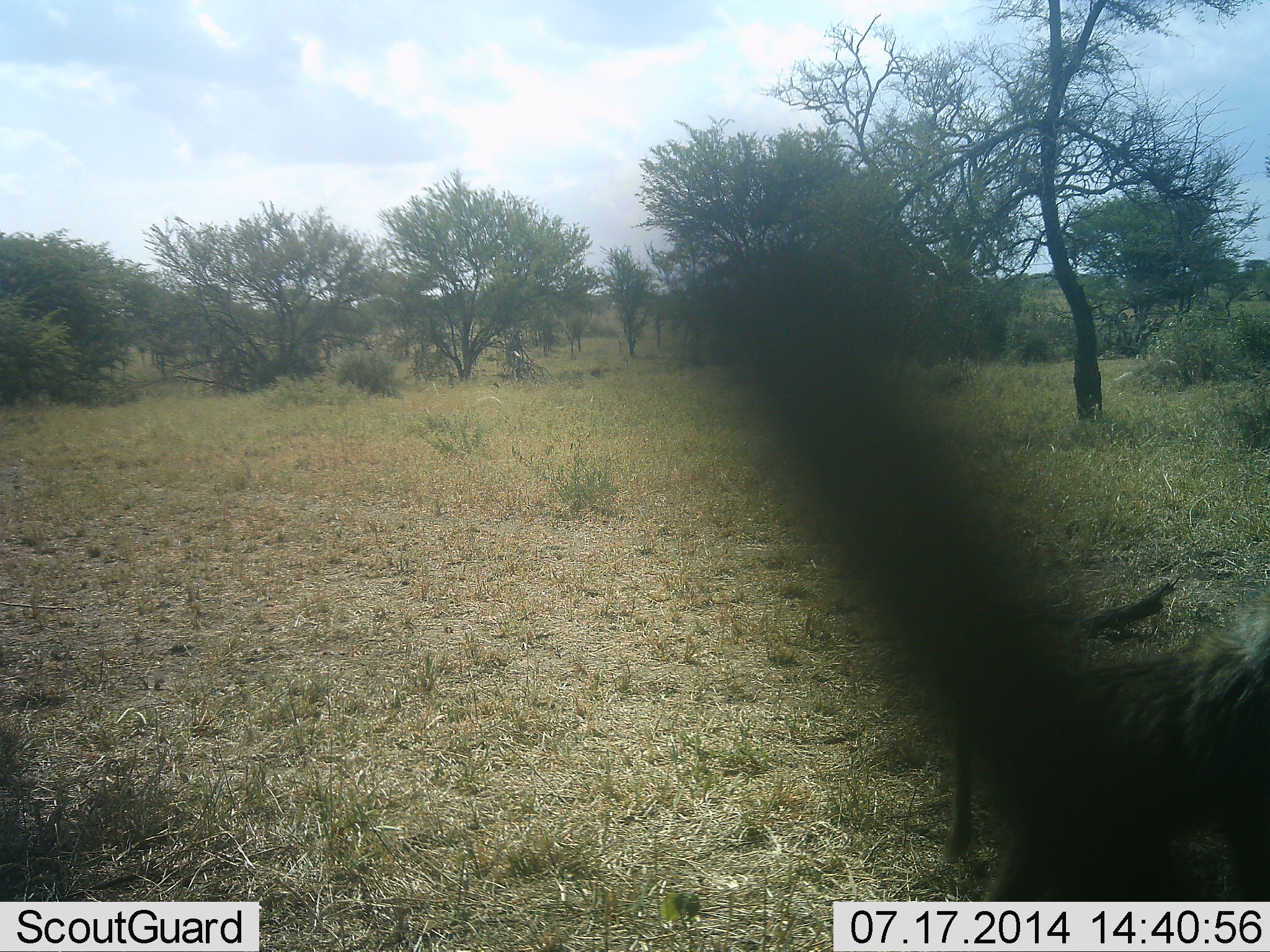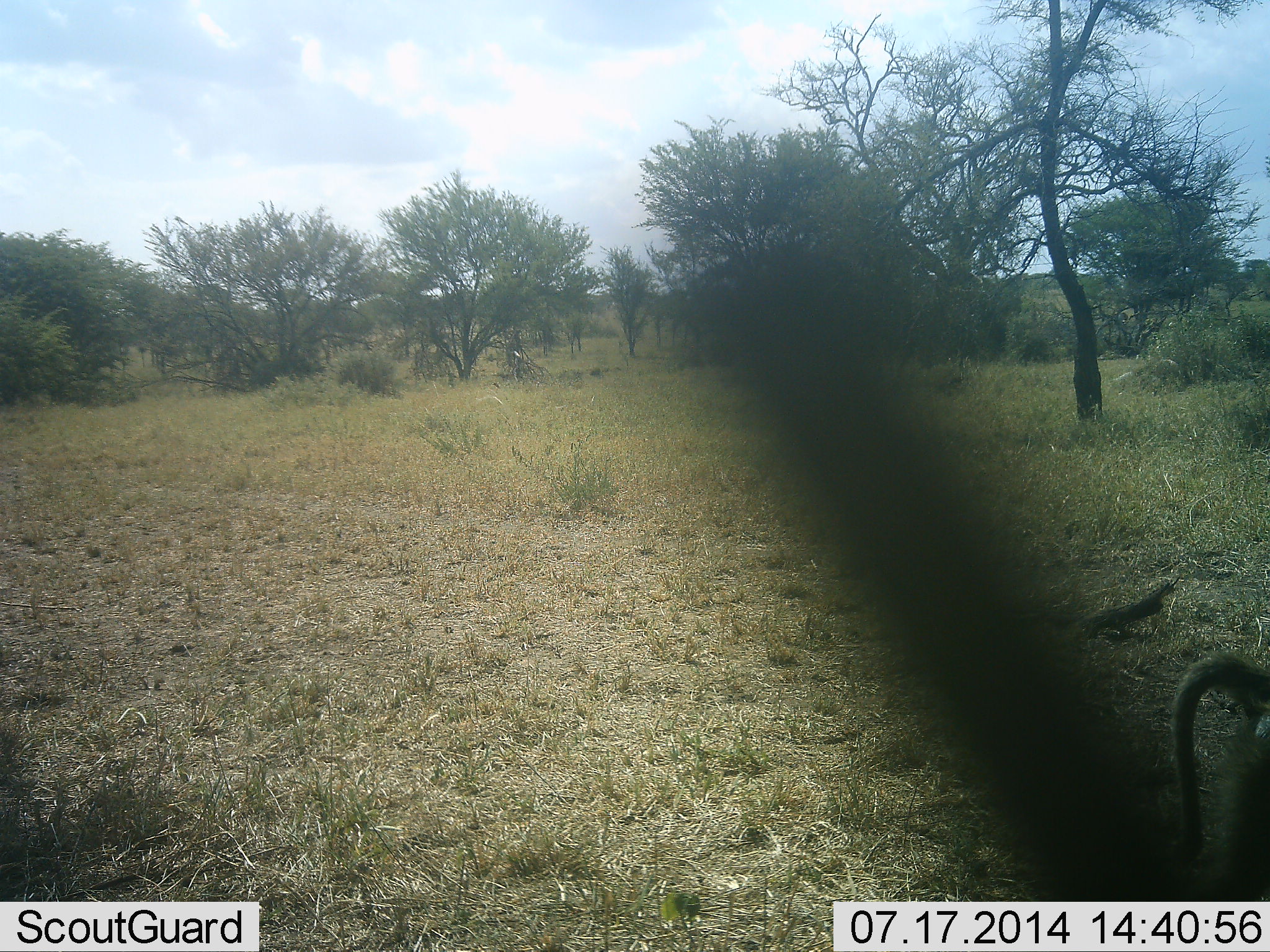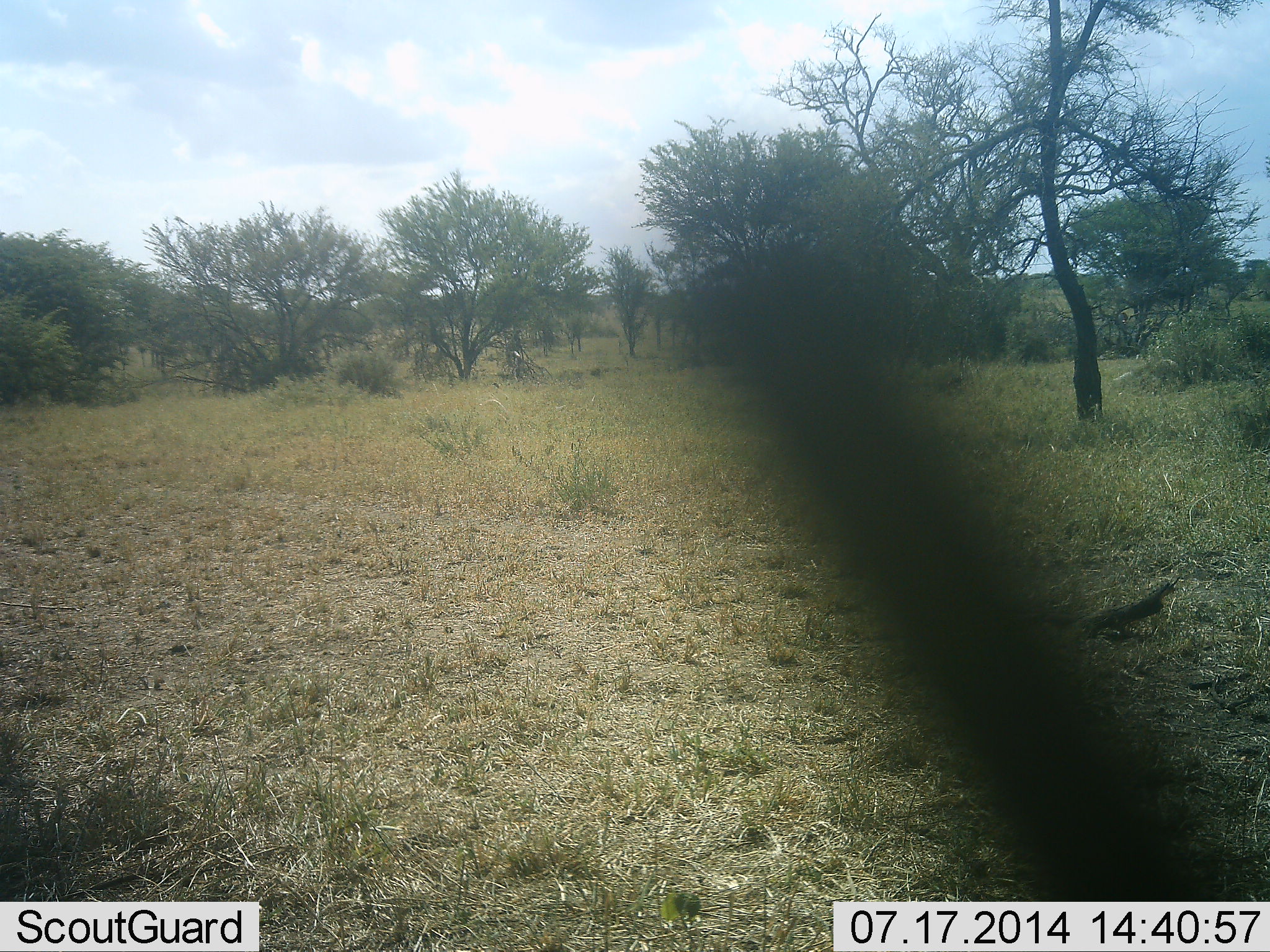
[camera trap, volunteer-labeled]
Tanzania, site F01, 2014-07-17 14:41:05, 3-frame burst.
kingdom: Animalia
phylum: Chordata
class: Mammalia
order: Primates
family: Cercopithecidae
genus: Papio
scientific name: Papio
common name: baboon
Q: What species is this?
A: Baboon (Papio).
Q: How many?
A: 1.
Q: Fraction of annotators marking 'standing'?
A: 0%.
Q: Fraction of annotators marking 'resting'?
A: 0%.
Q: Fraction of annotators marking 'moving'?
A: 100%.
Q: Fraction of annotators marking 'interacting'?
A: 0%.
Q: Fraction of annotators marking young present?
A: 0%.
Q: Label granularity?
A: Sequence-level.